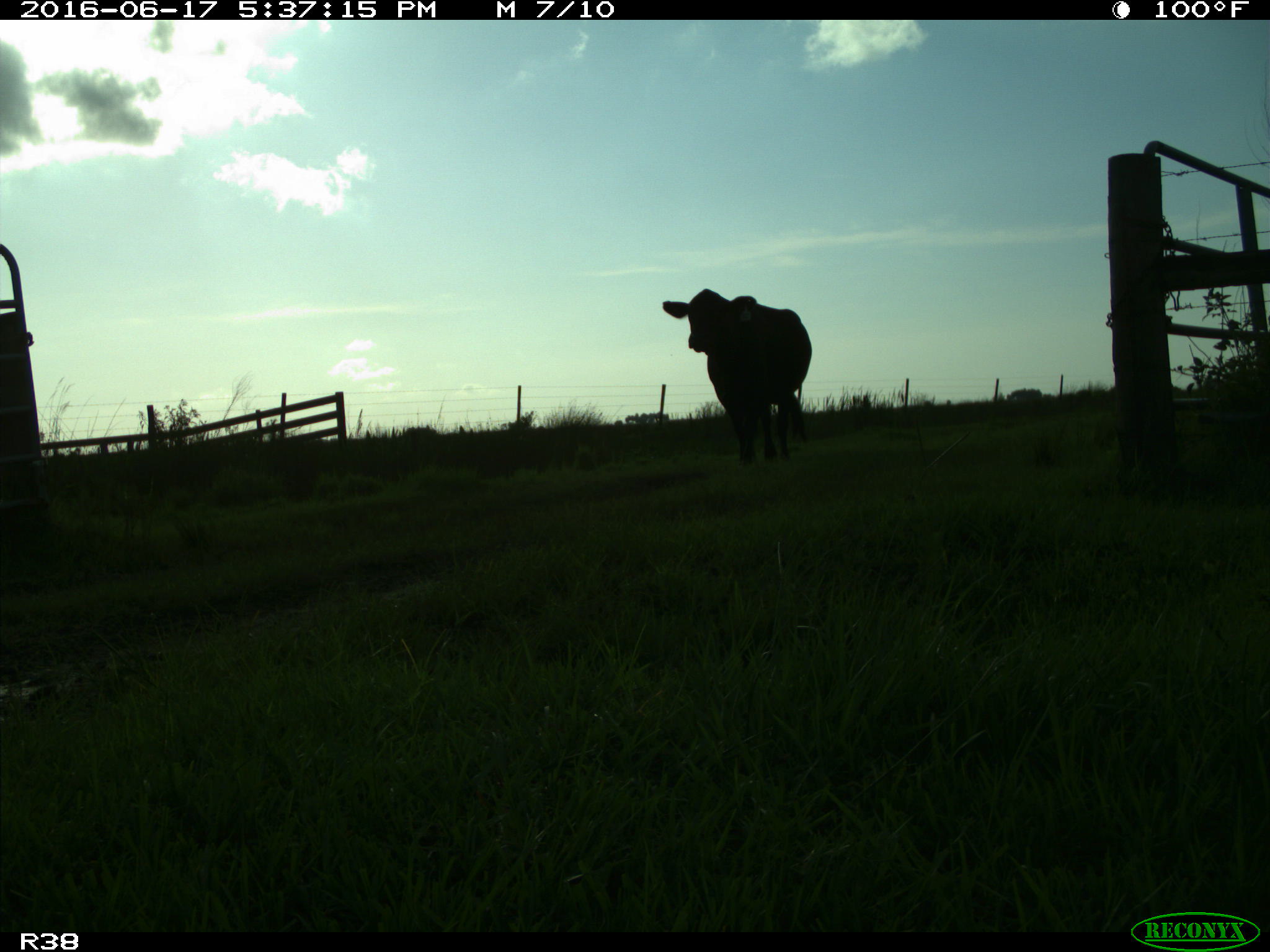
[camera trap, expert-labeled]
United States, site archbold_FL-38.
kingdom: Animalia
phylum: Chordata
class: Mammalia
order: Artiodactyla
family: Bovidae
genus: Bos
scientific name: Bos taurus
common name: domestic cow